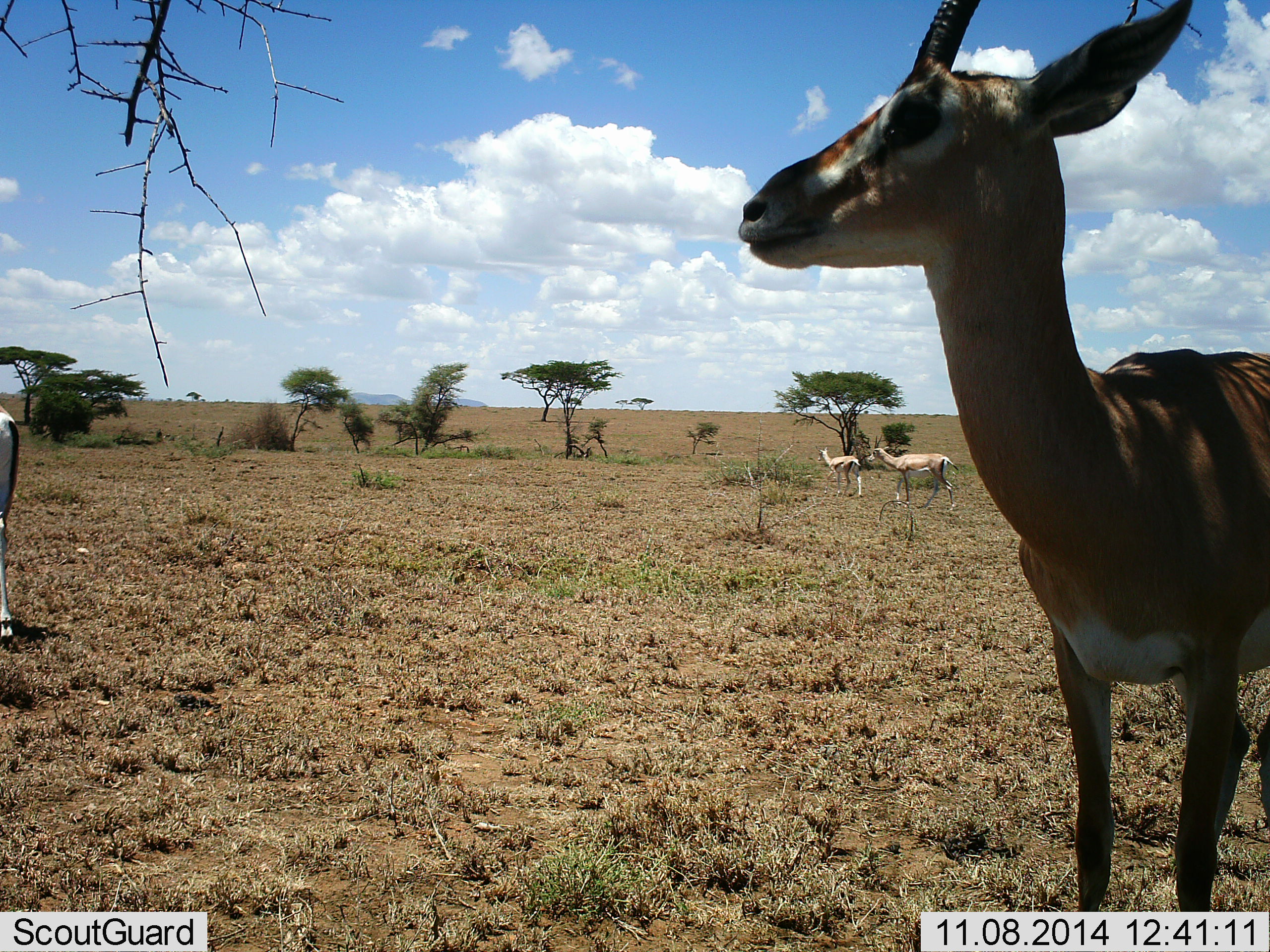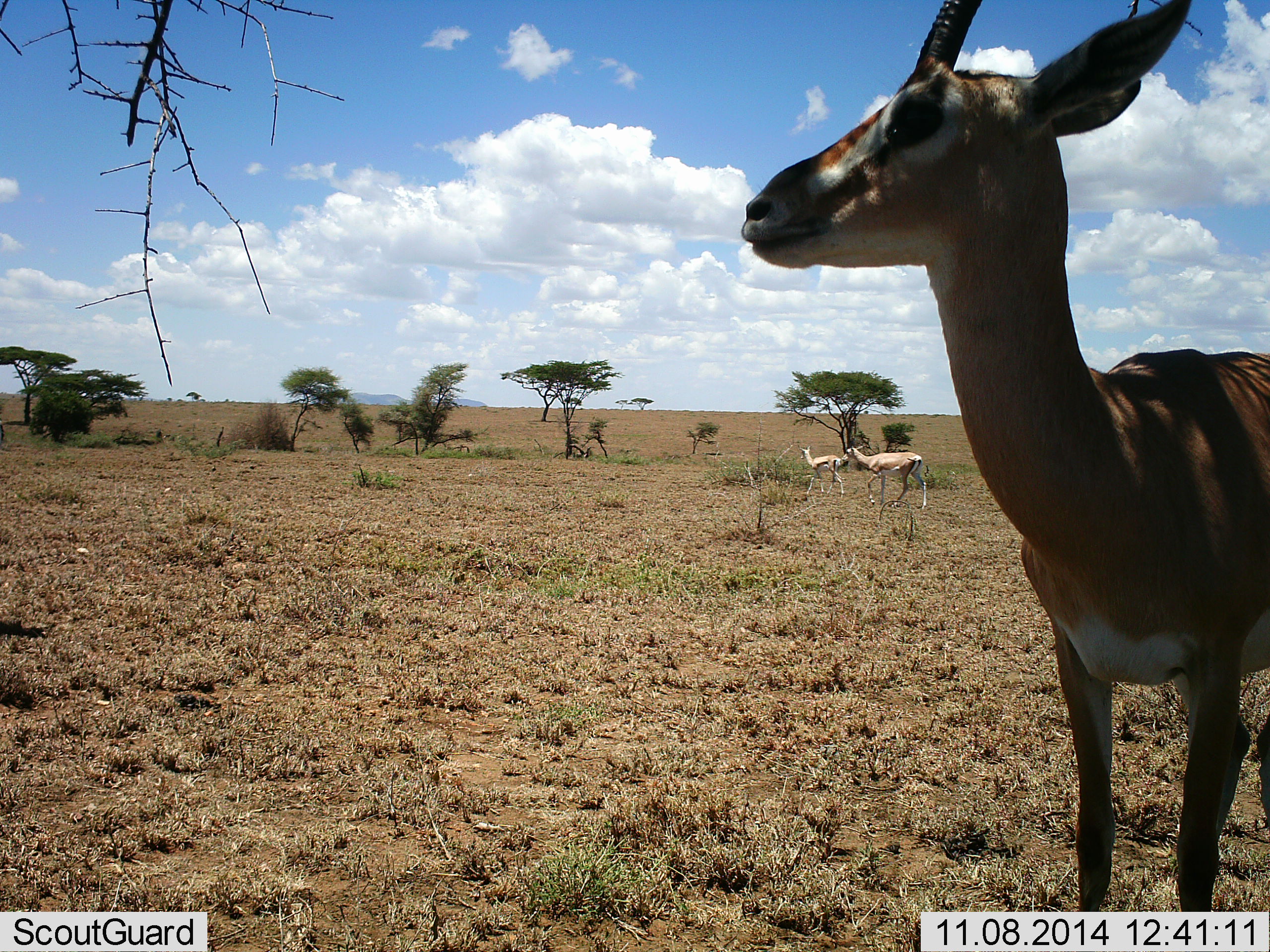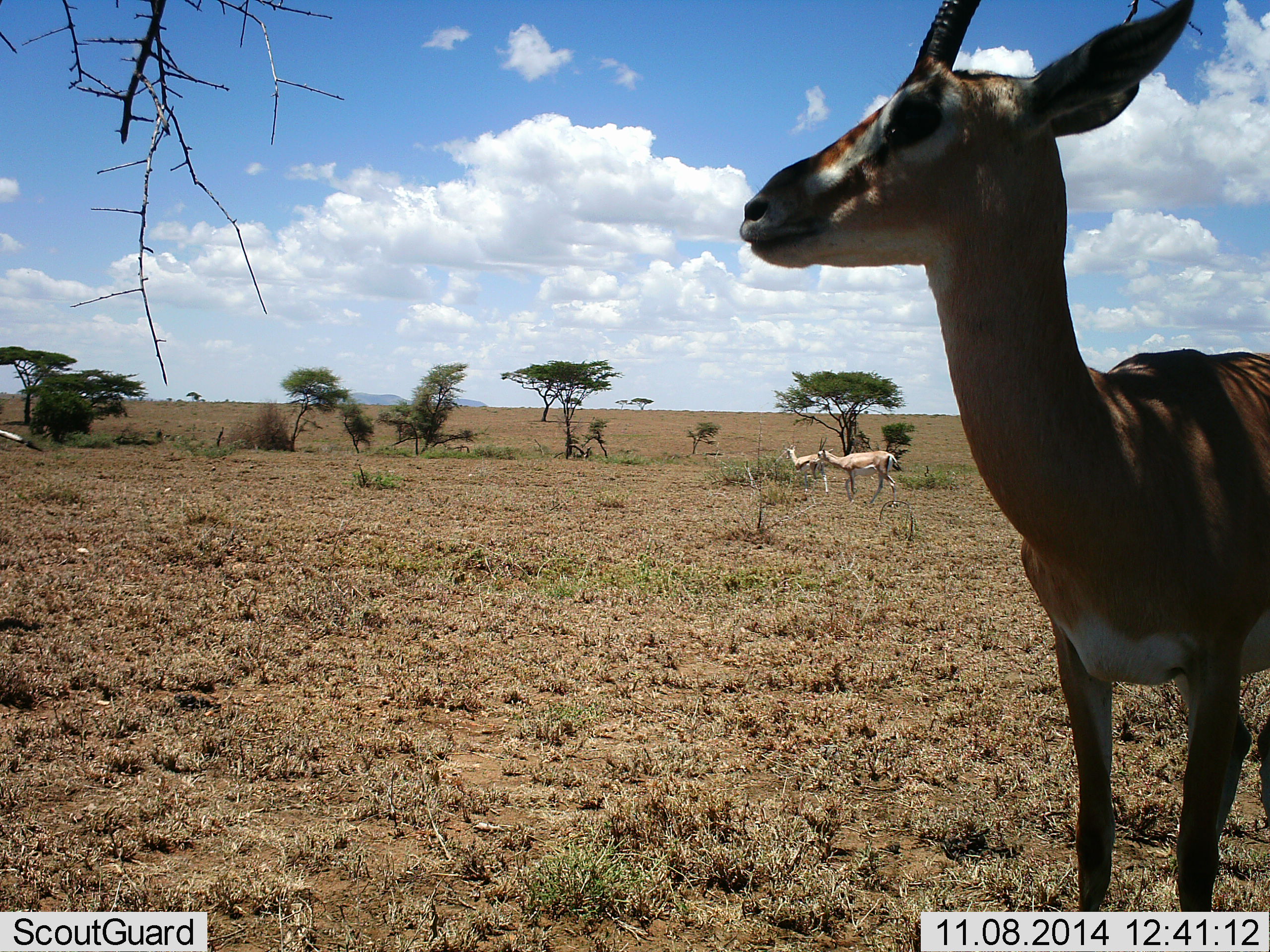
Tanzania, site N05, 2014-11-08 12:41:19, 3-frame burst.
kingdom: Animalia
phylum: Chordata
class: Mammalia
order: Artiodactyla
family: Bovidae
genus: Nanger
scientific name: Nanger granti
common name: grant's gazelle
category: gazellegrants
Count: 4.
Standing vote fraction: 80%.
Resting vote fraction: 0%.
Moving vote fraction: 80%.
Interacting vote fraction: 10%.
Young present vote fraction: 10%.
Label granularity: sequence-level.